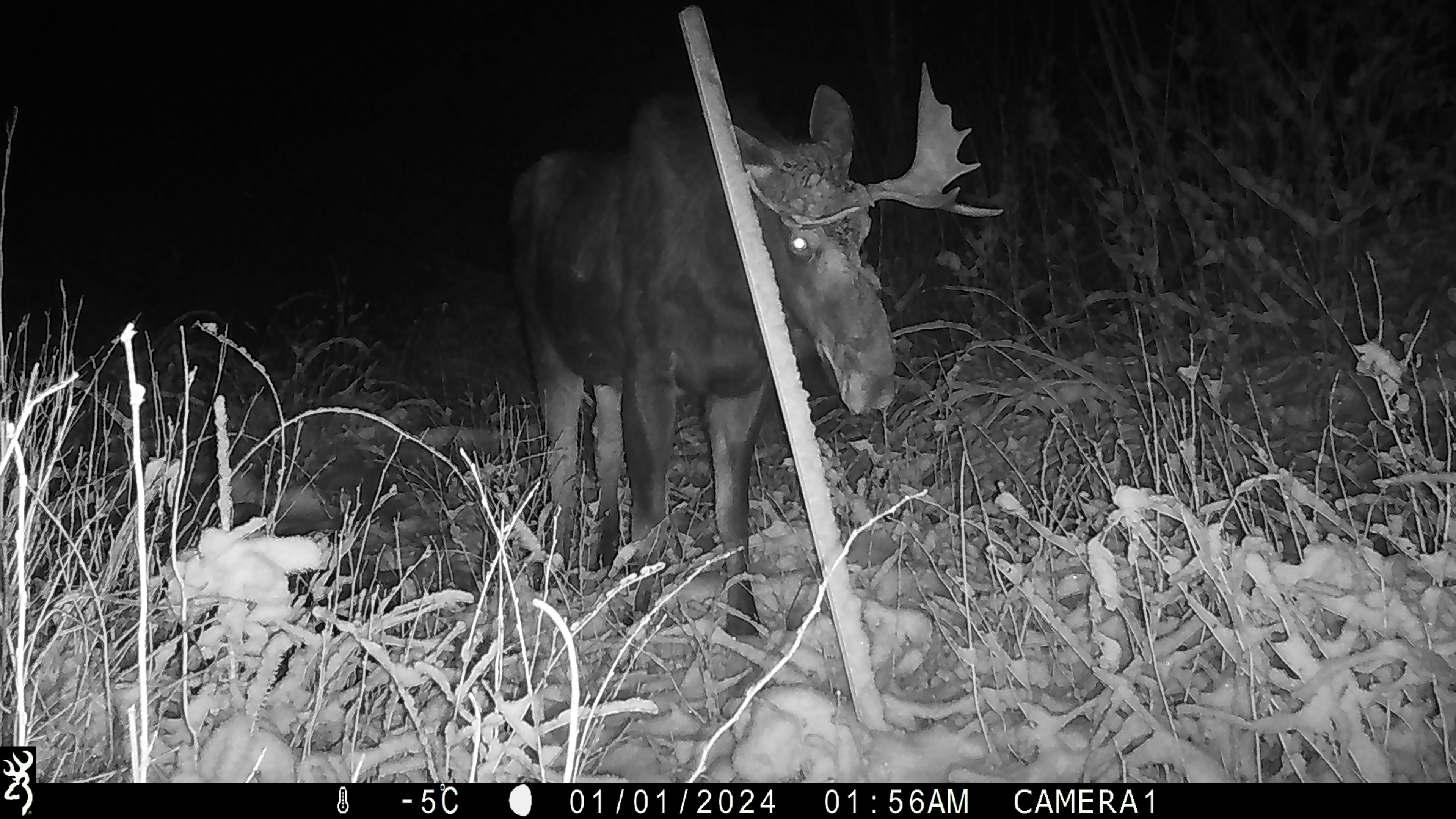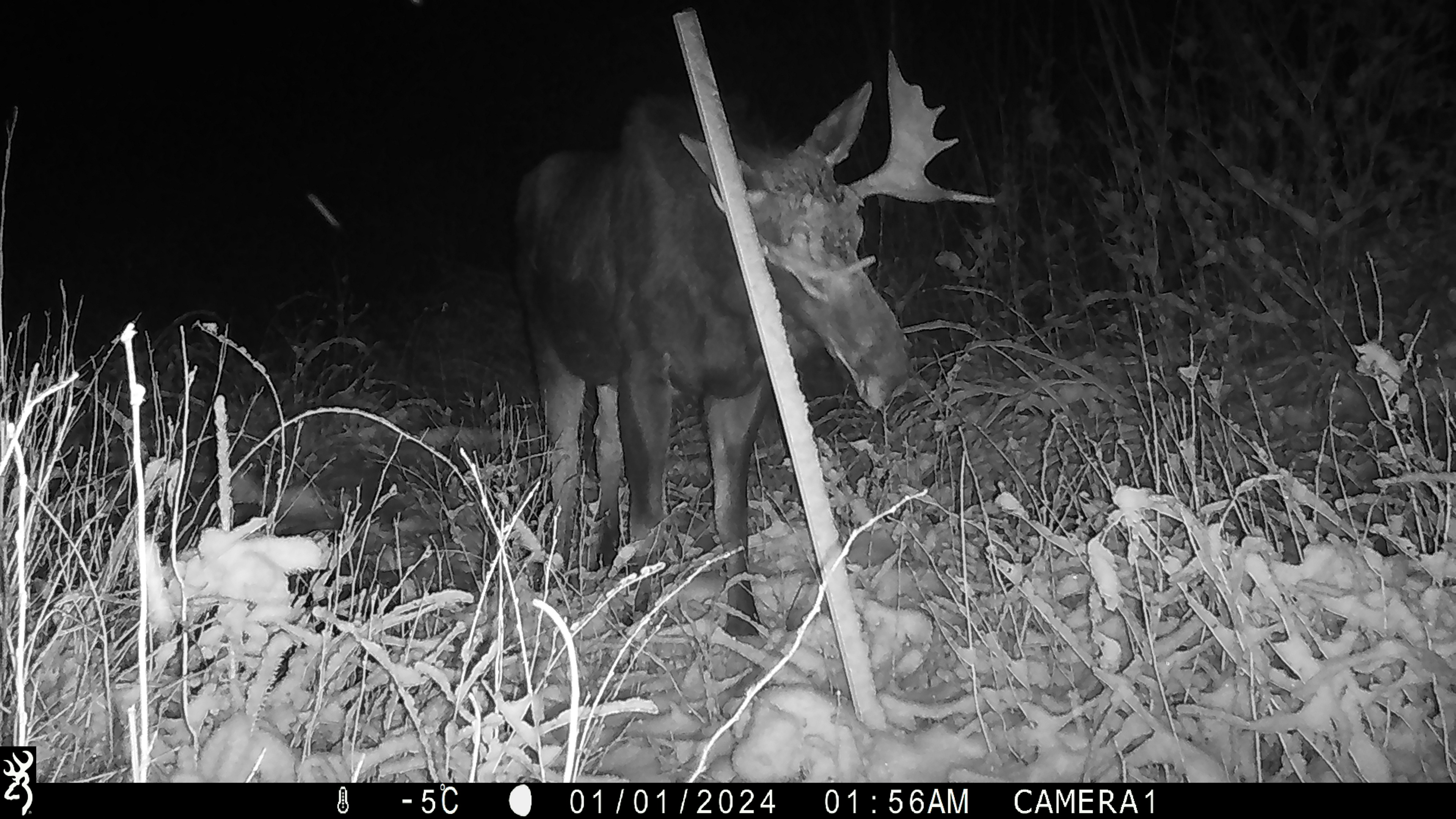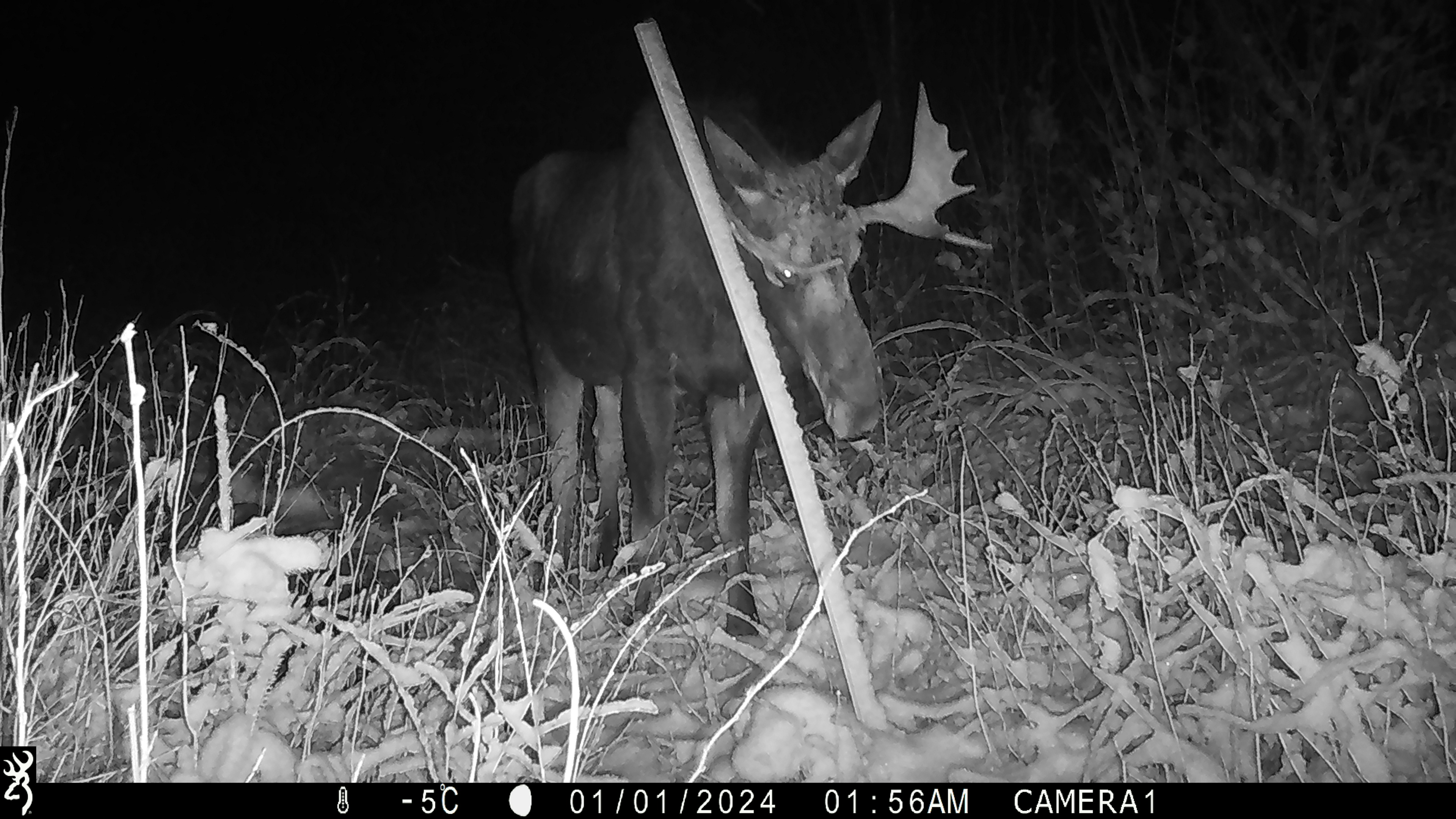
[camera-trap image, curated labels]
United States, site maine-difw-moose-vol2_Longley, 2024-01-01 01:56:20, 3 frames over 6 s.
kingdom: Animalia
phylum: Chordata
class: Mammalia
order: Artiodactyla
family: Cervidae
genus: Alces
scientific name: Alces alces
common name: moose